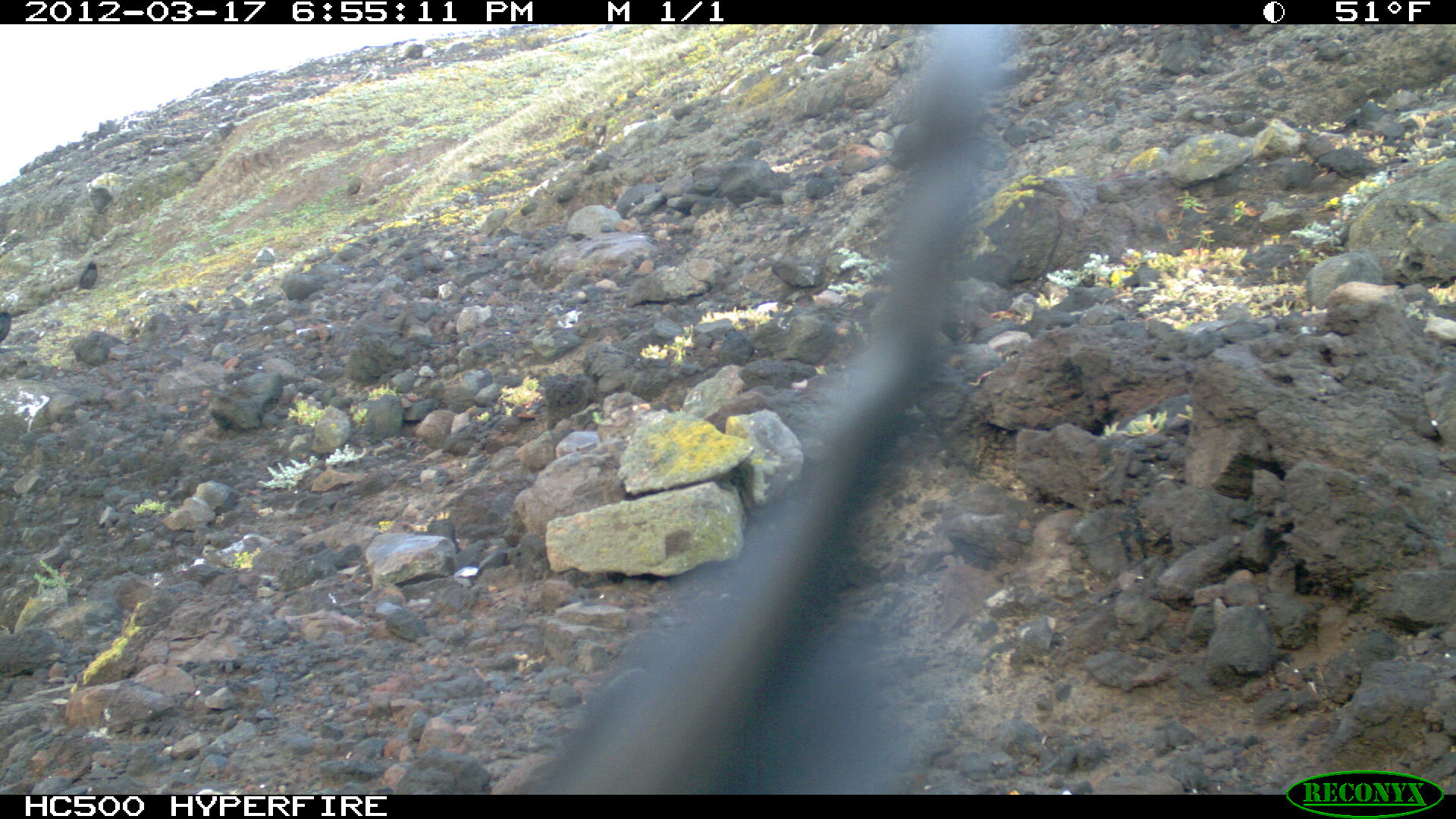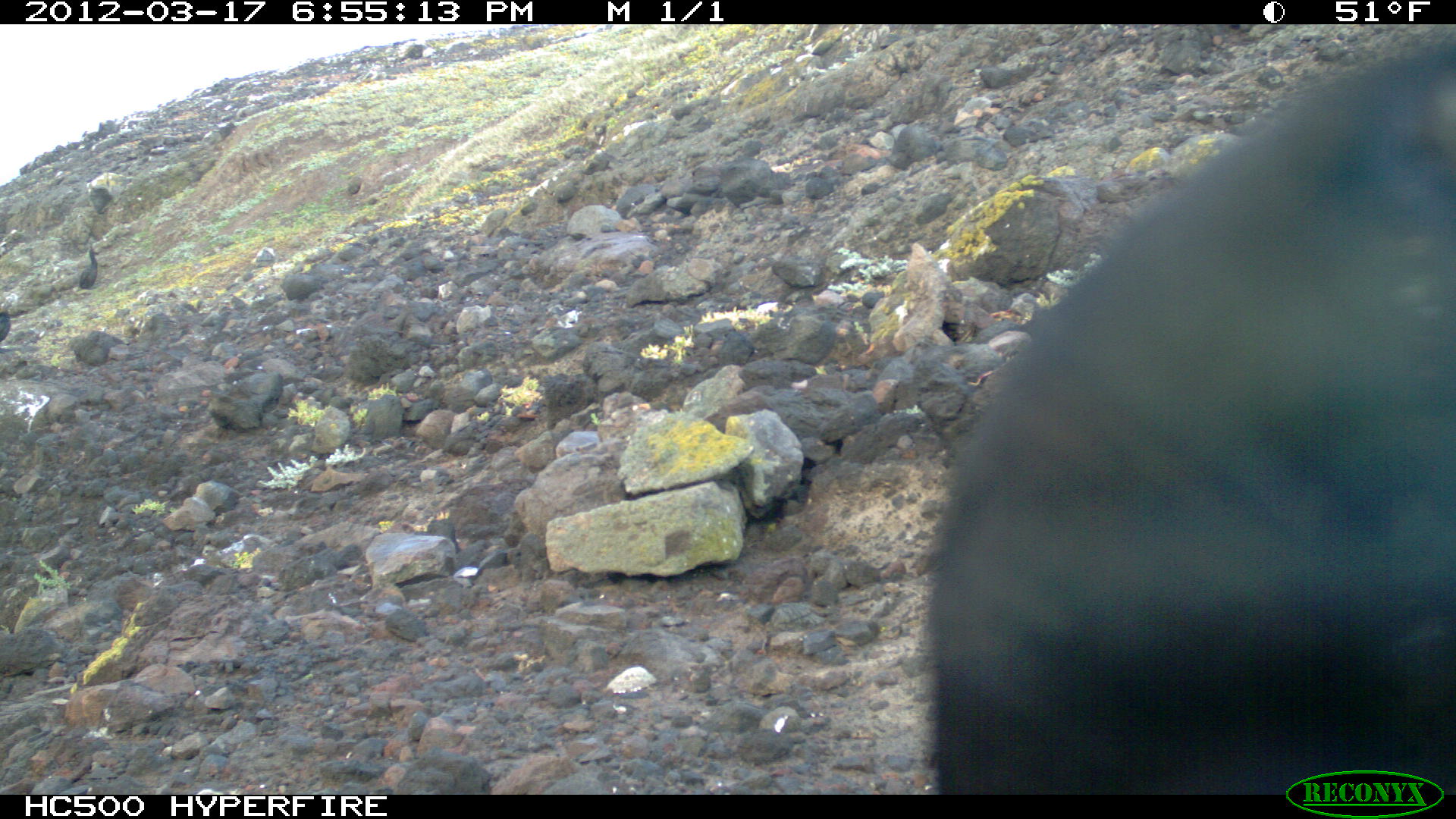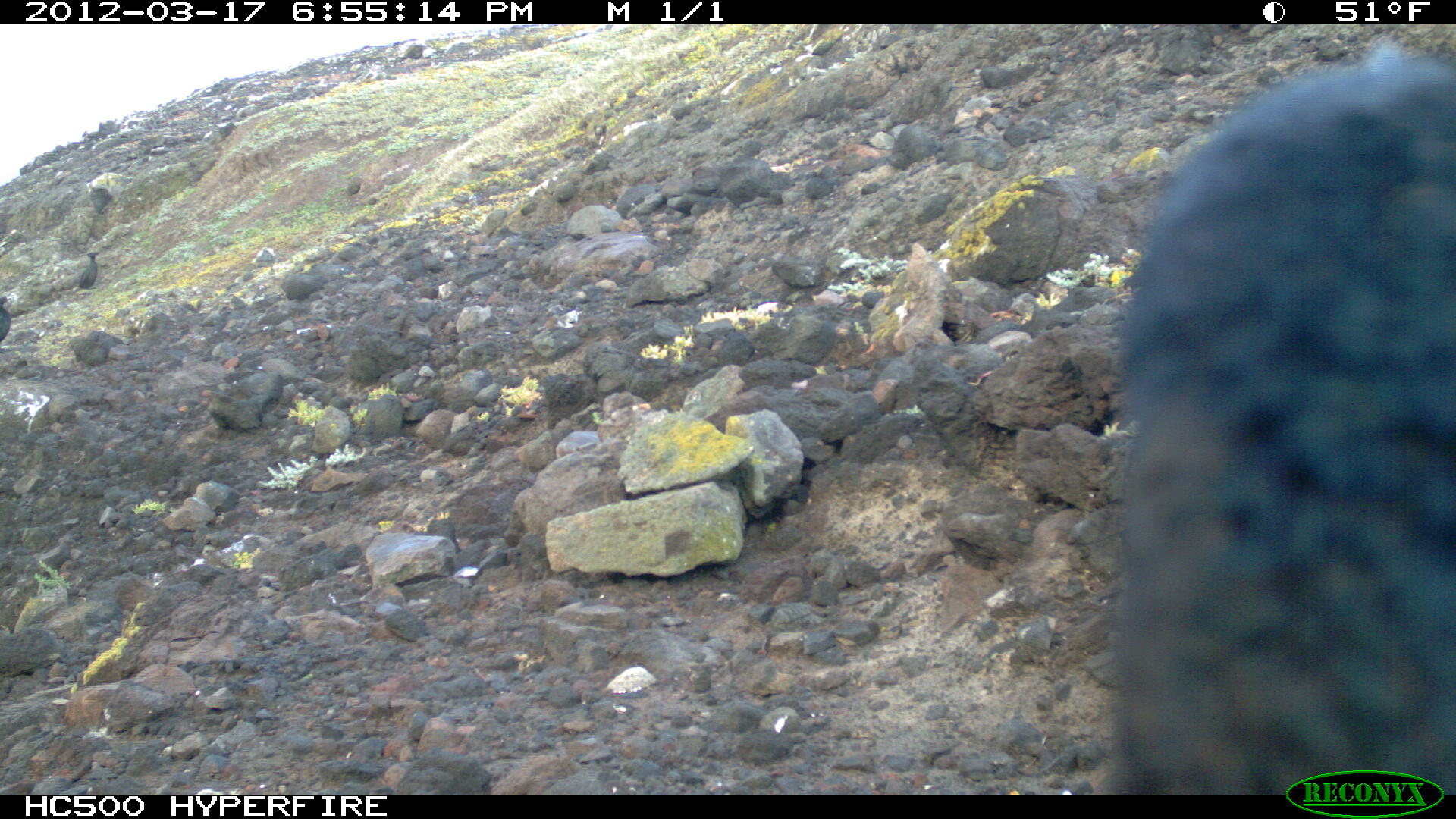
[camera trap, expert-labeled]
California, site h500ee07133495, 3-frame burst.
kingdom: Animalia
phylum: Chordata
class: Aves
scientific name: Aves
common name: bird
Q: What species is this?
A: Bird (Aves).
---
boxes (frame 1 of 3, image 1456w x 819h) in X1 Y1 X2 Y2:
bird: 508 25 1019 792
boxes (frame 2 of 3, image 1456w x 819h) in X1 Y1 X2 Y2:
bird: 924 39 1455 796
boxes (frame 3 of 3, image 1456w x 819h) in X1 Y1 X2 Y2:
bird: 1106 42 1455 795; 71 250 99 290; 0 296 14 340